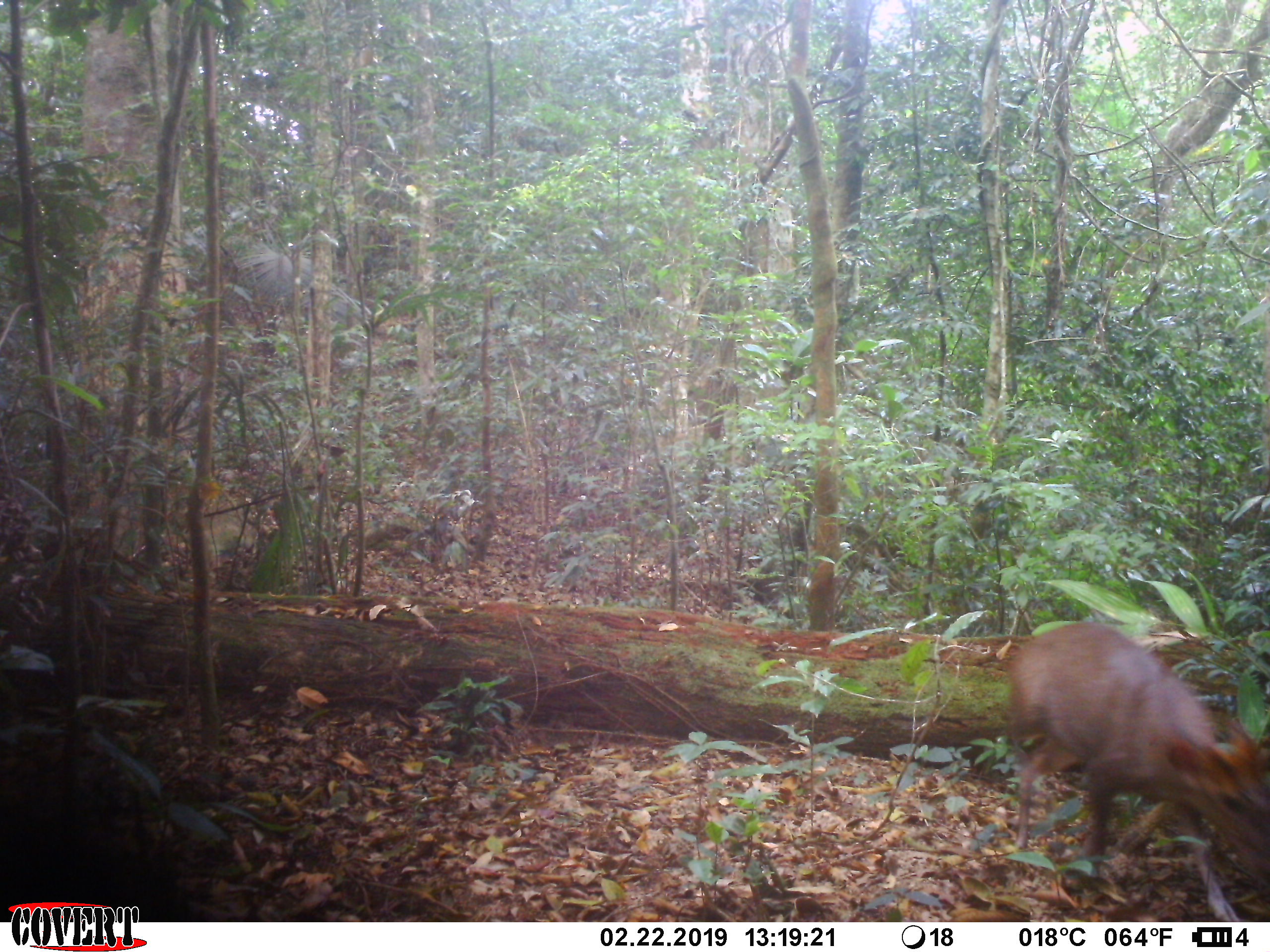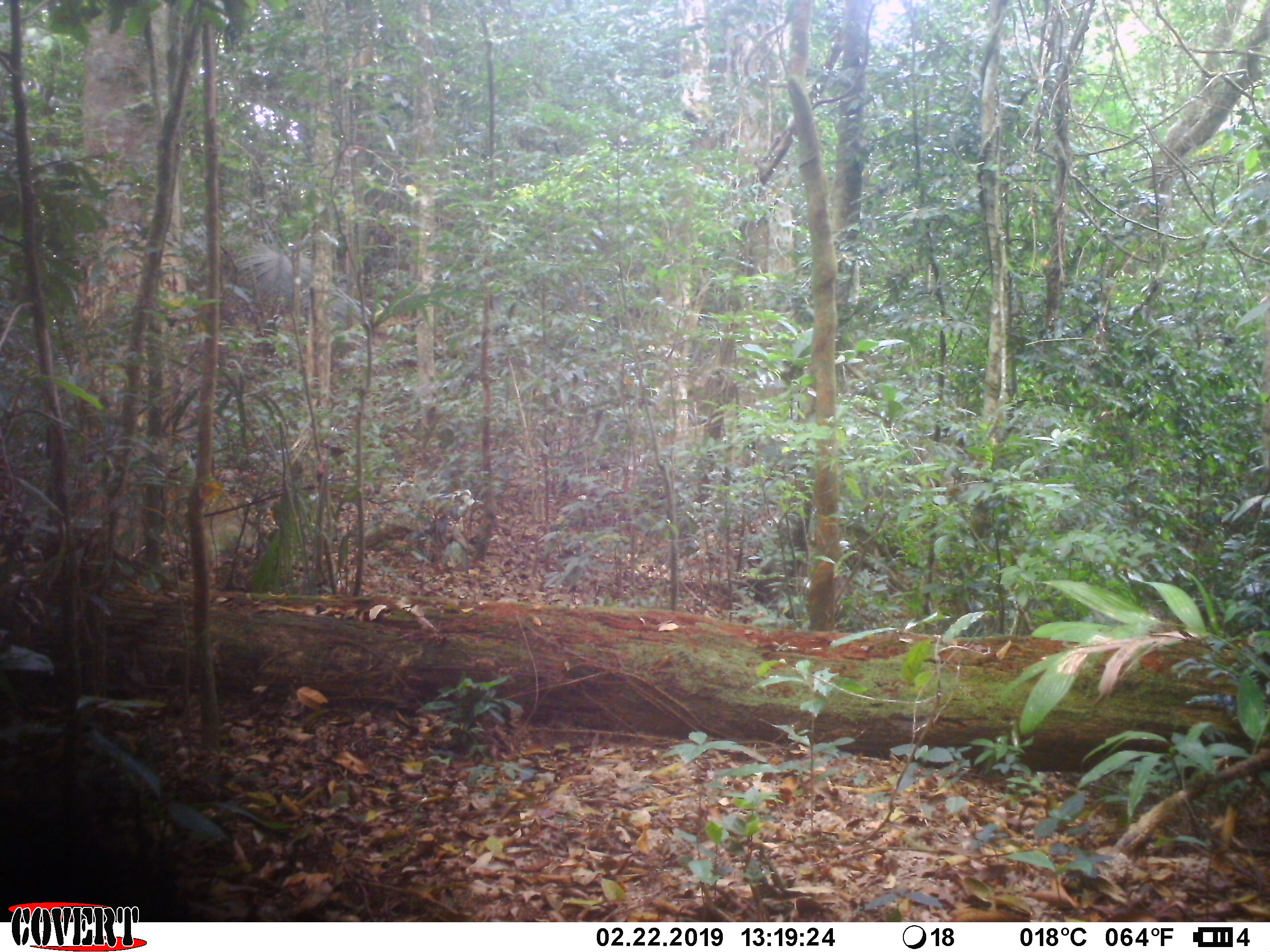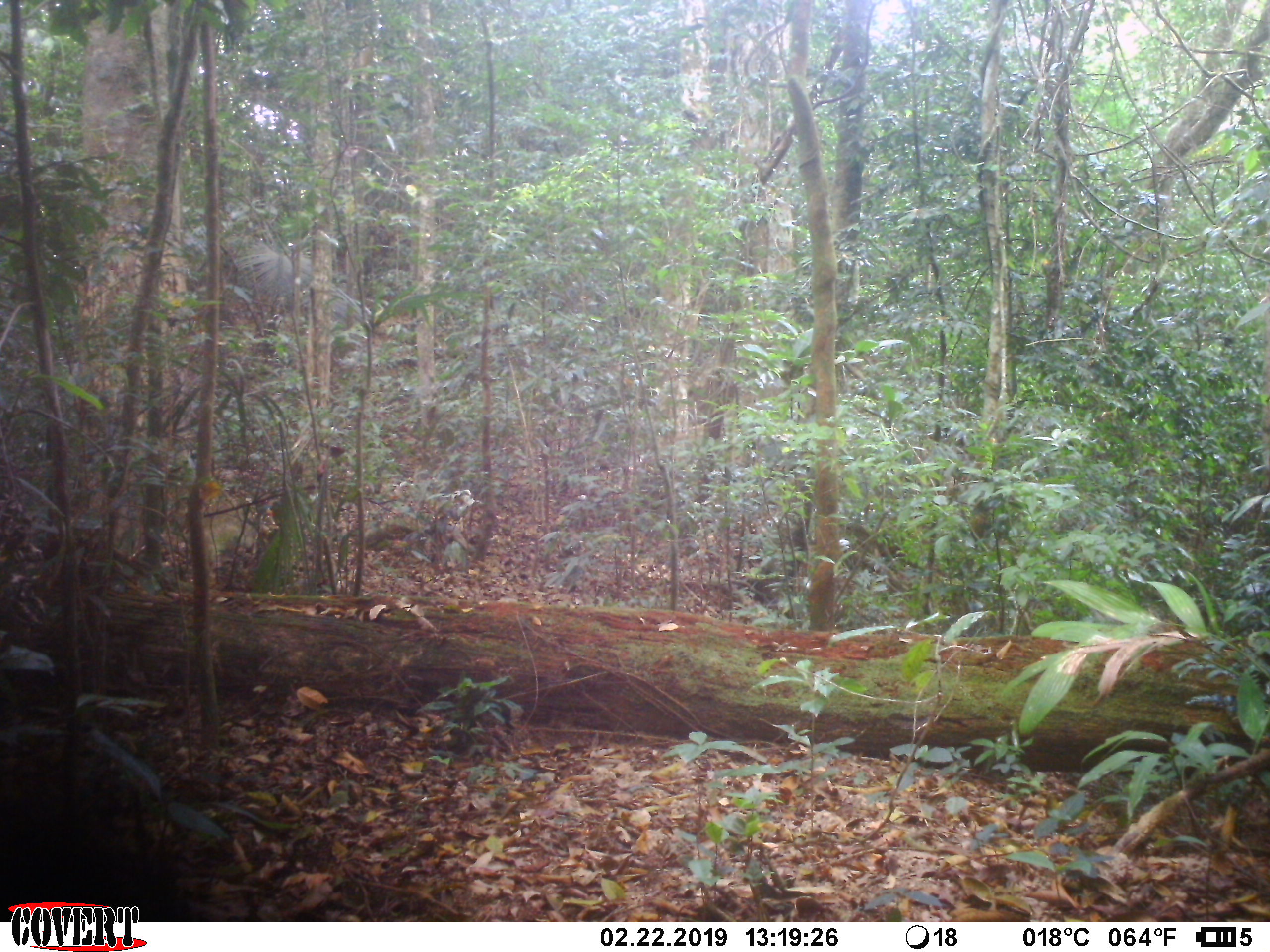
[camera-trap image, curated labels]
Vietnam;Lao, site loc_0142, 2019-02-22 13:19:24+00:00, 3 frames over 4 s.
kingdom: Animalia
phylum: Chordata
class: Mammalia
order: Artiodactyla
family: Cervidae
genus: Muntiacus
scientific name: Muntiacus rooseveltorum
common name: roosevelt's muntjac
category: roosevelts muntjac group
Roosevelts muntjac group (roosevelt's muntjac) (Muntiacus rooseveltorum). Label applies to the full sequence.